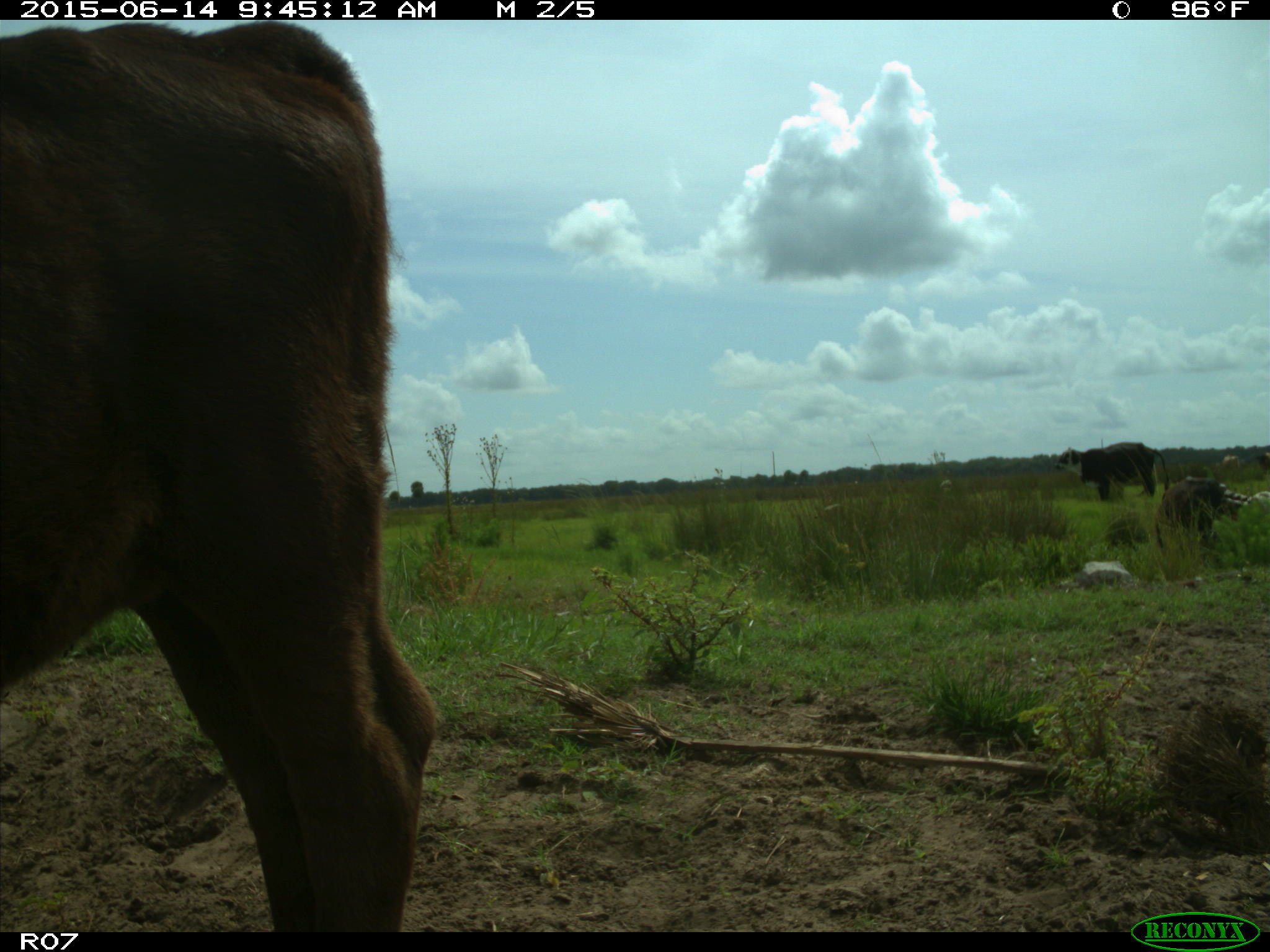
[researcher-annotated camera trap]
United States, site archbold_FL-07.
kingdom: Animalia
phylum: Chordata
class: Mammalia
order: Artiodactyla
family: Bovidae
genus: Bos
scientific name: Bos taurus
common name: domestic cow